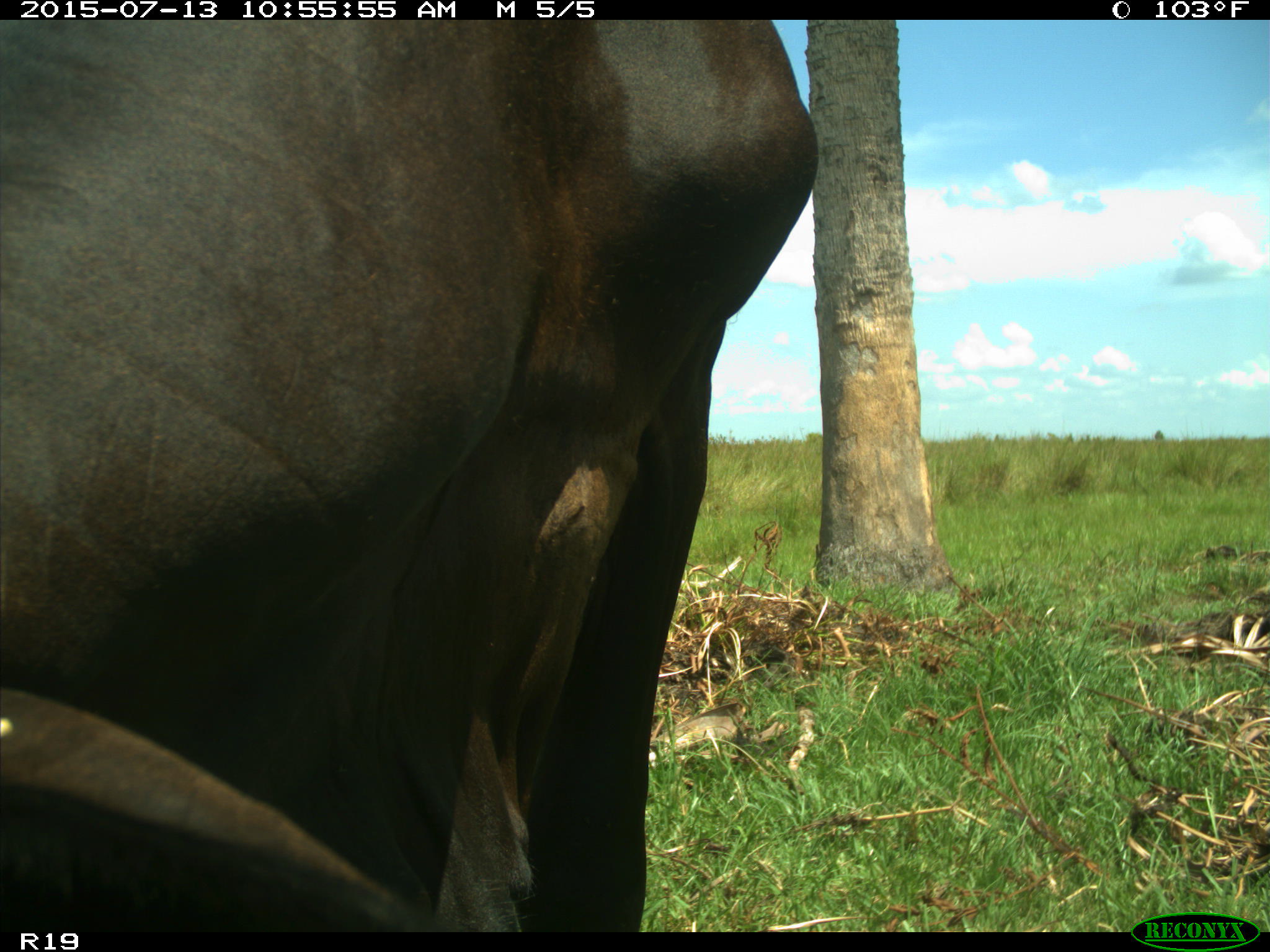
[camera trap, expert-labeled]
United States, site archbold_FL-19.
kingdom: Animalia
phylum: Chordata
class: Mammalia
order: Artiodactyla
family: Bovidae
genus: Bos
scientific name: Bos taurus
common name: domestic cow